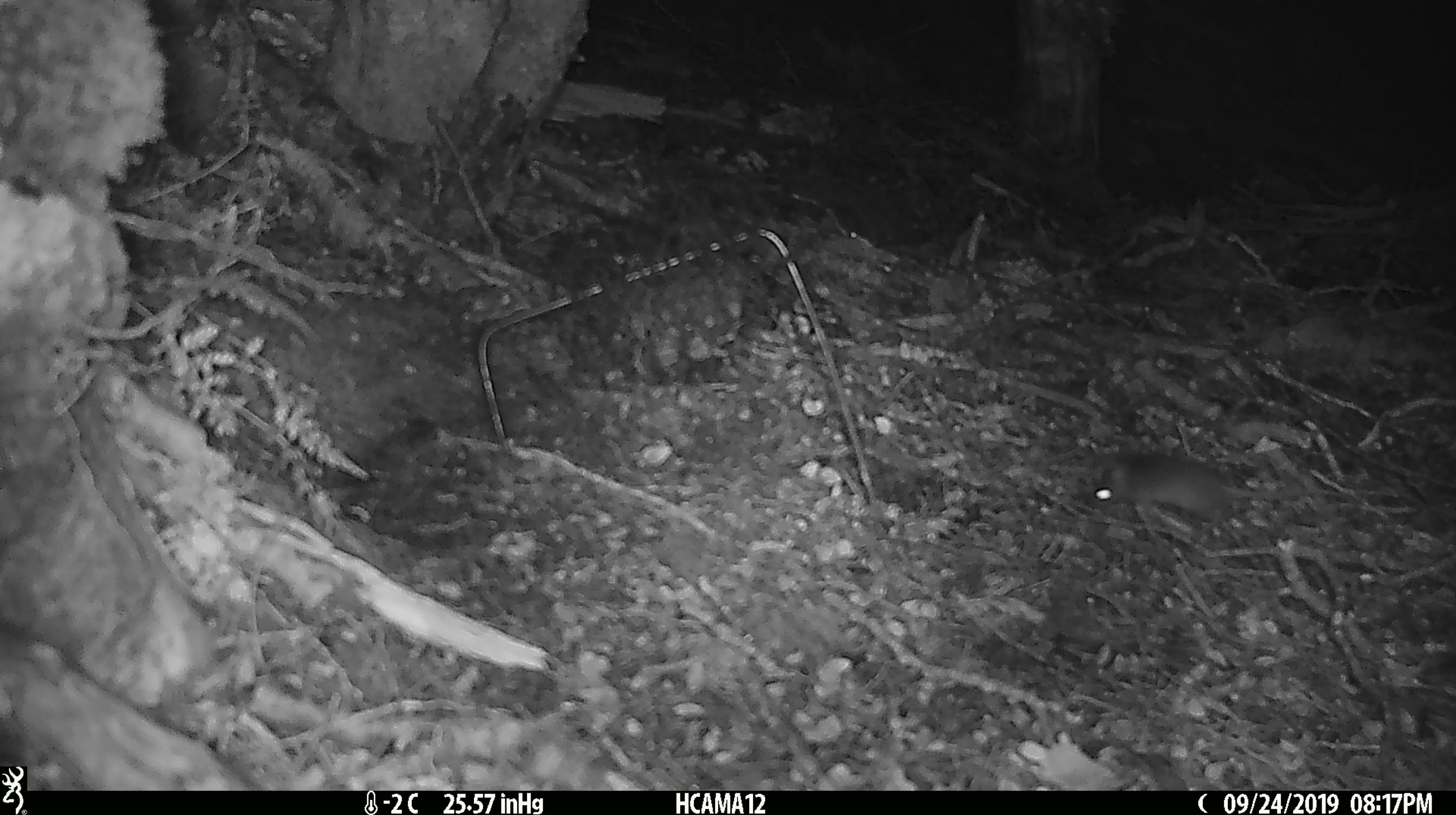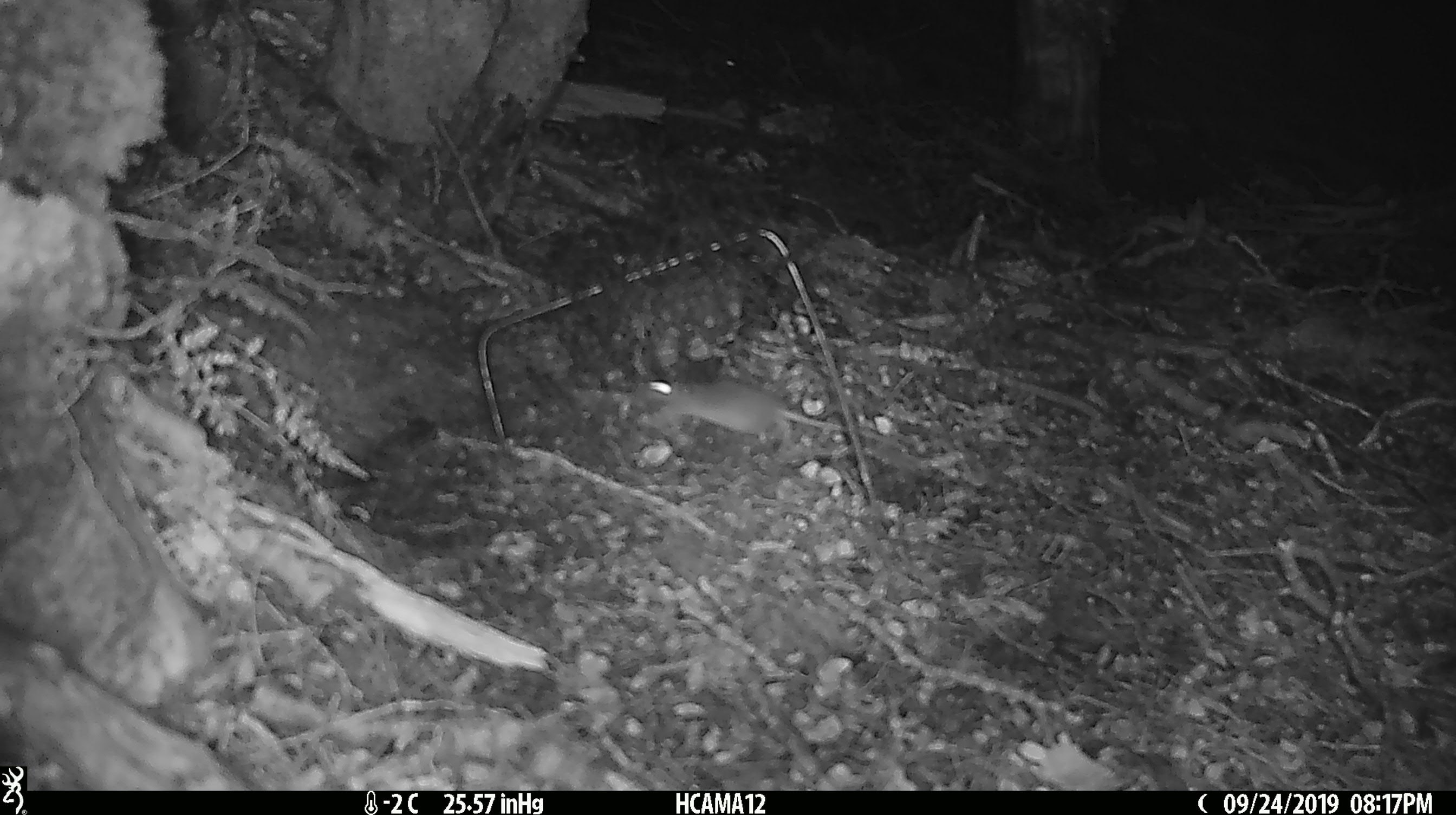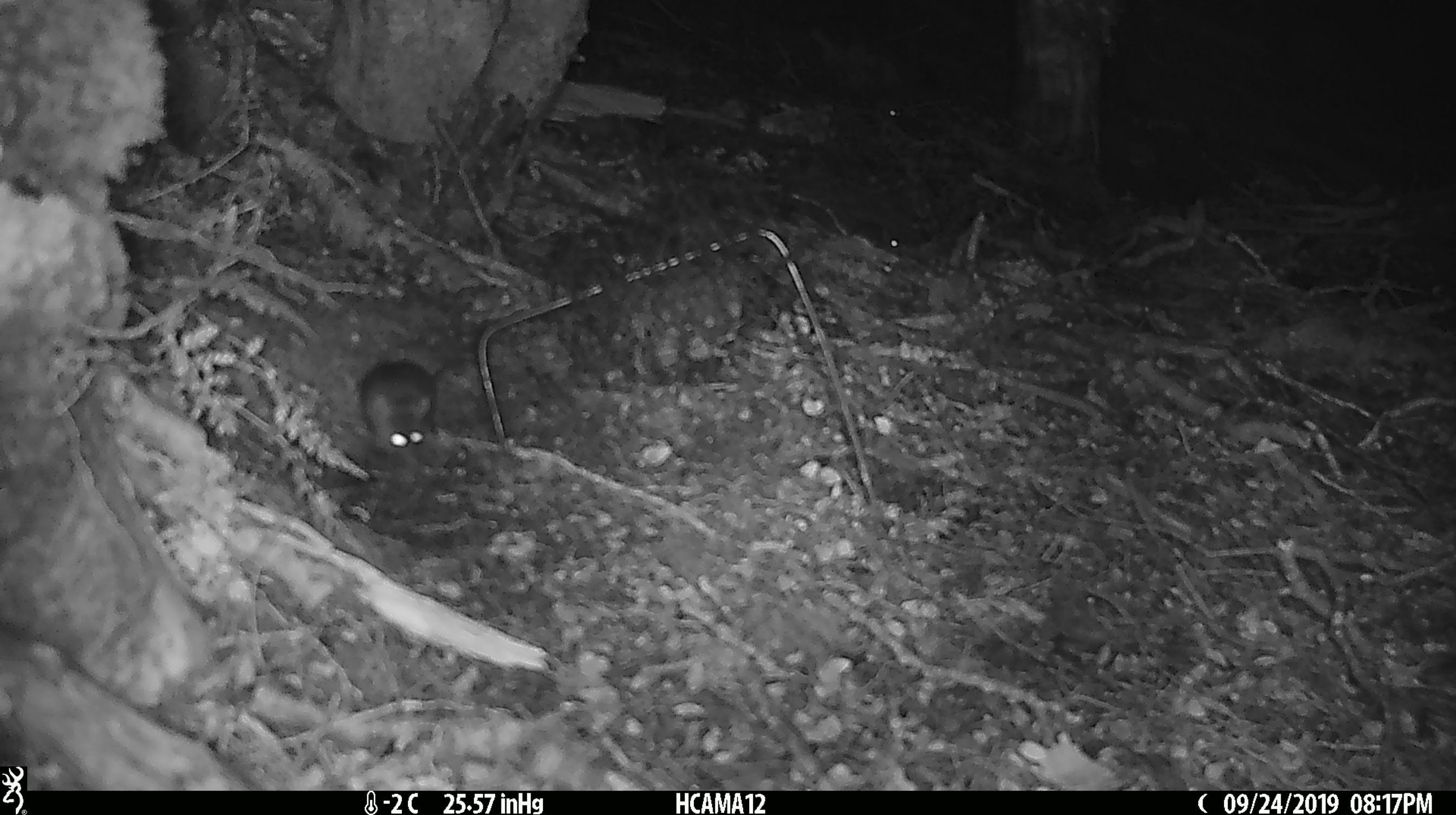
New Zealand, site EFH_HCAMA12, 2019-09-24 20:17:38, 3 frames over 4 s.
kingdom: Animalia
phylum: Chordata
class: Mammalia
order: Rodentia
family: Muridae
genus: Mus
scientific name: Mus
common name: mouse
Mouse (Mus).